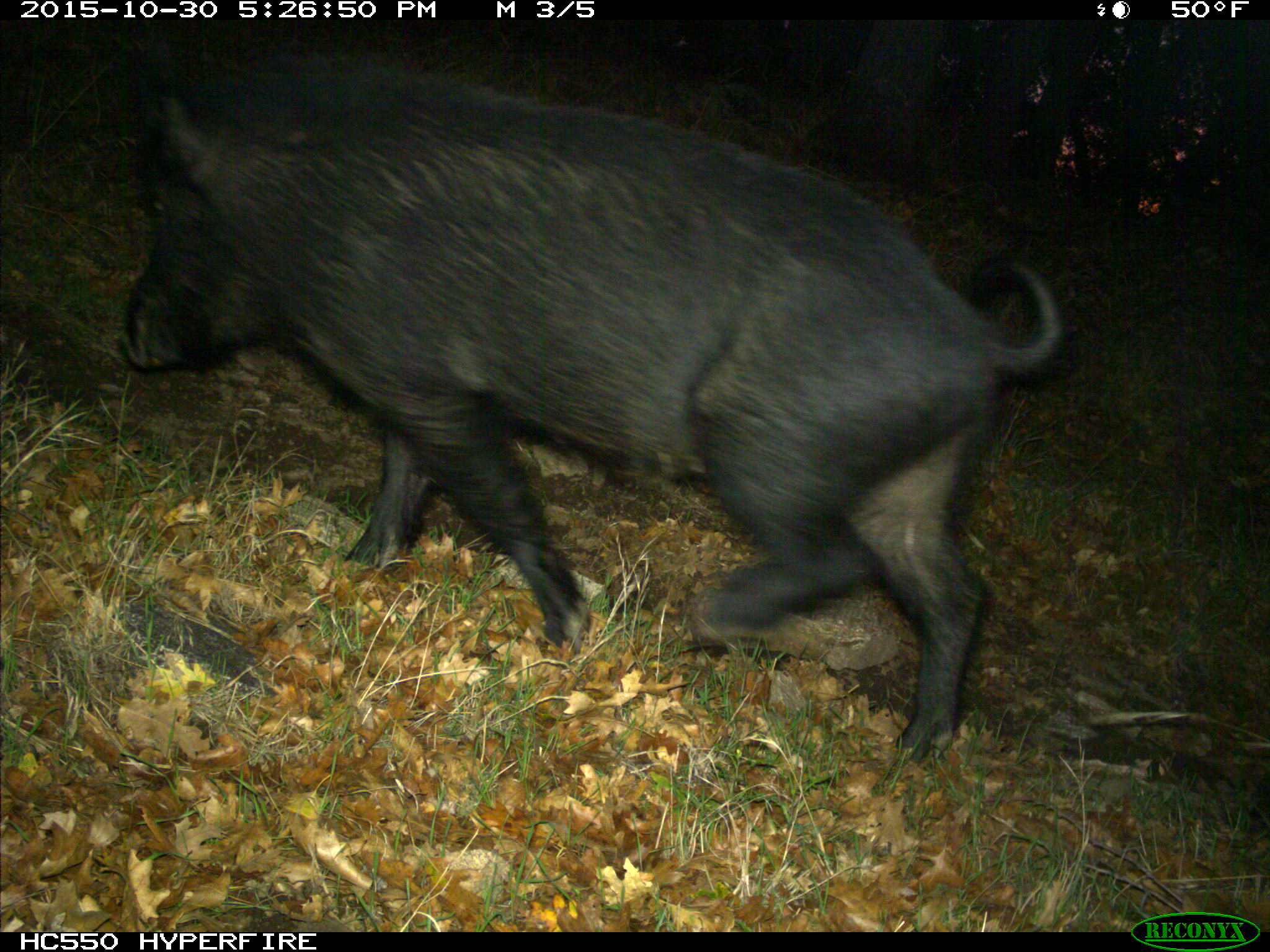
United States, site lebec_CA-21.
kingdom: Animalia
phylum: Chordata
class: Mammalia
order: Artiodactyla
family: Suidae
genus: Sus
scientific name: Sus scrofa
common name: wild boar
Sus scrofa (wild boar).